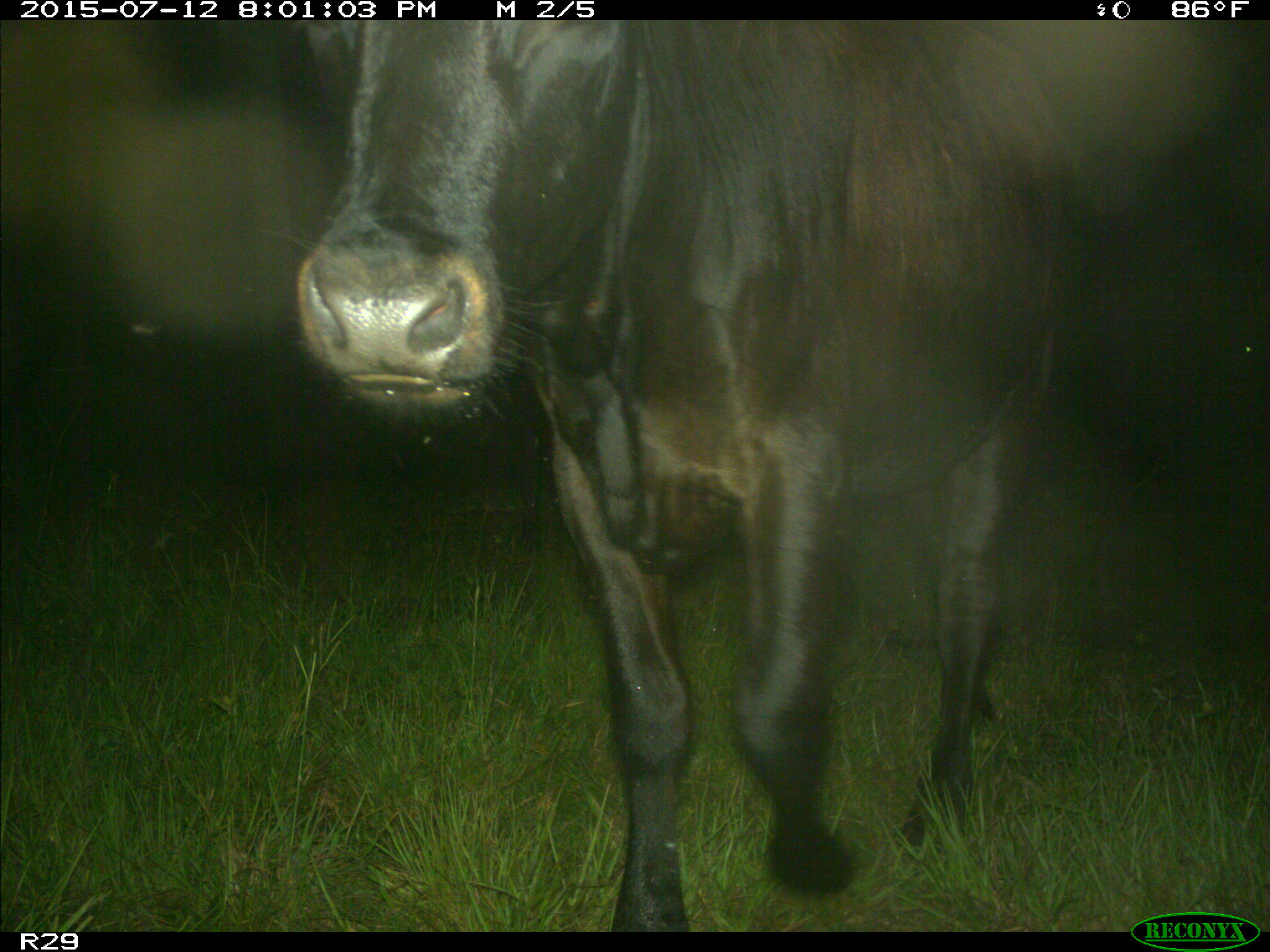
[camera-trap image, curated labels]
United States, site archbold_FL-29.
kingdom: Animalia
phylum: Chordata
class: Mammalia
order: Artiodactyla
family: Bovidae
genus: Bos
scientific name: Bos taurus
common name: domestic cow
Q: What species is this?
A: Bos taurus (domestic cow).